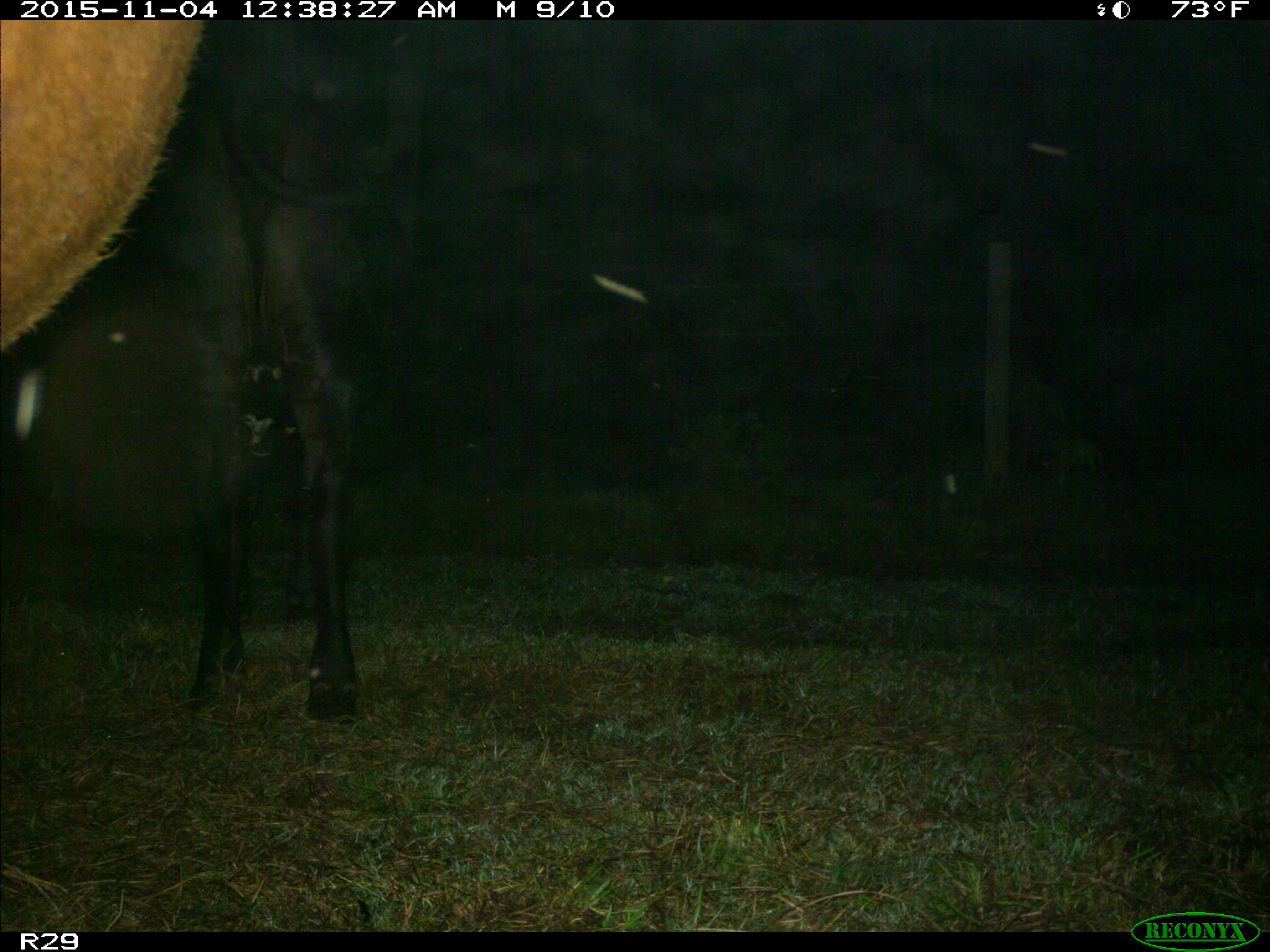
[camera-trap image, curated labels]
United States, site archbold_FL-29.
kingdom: Animalia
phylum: Chordata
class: Mammalia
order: Artiodactyla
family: Bovidae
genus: Bos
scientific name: Bos taurus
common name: domestic cow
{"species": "Bos taurus (domestic cow)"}